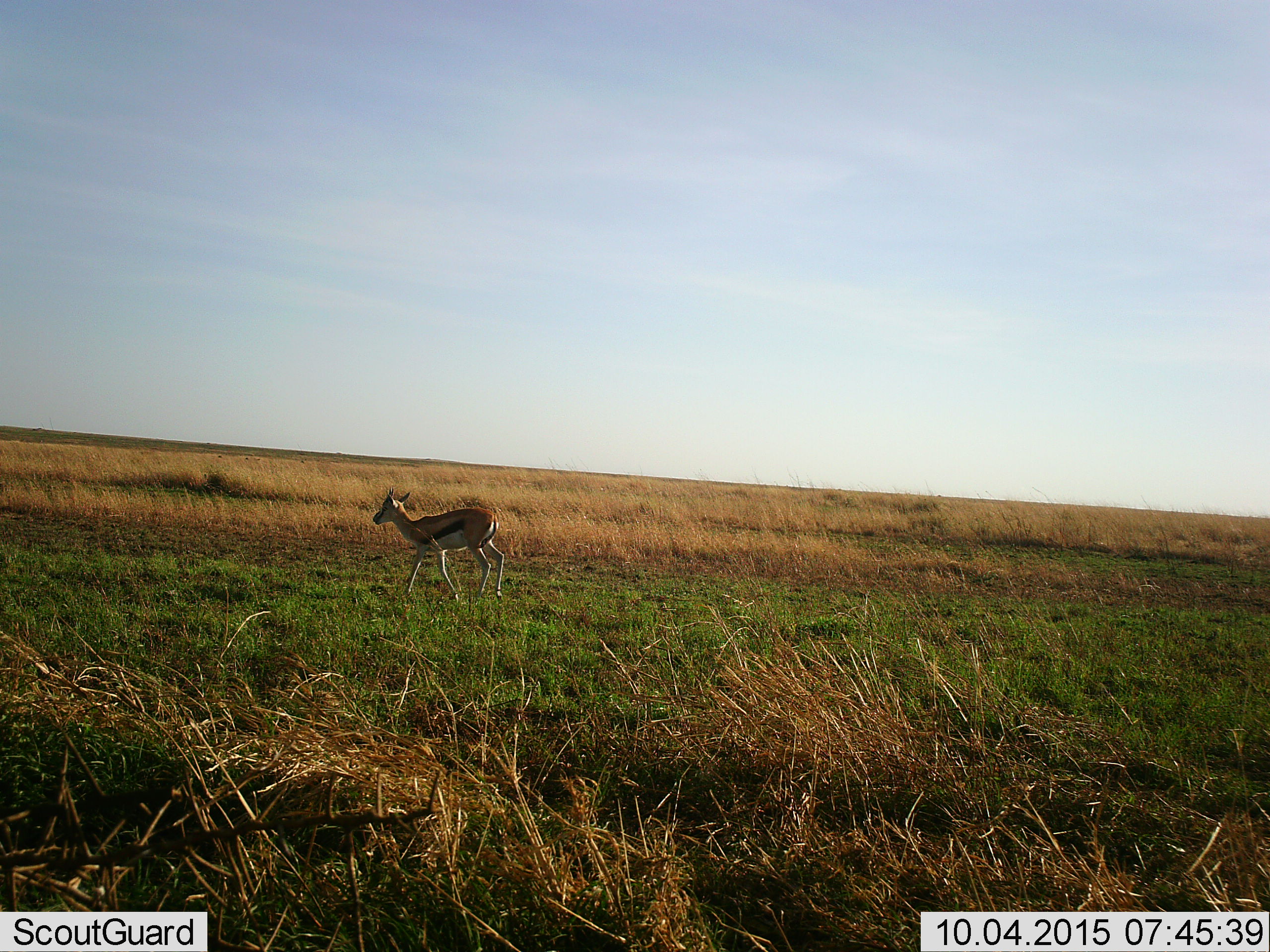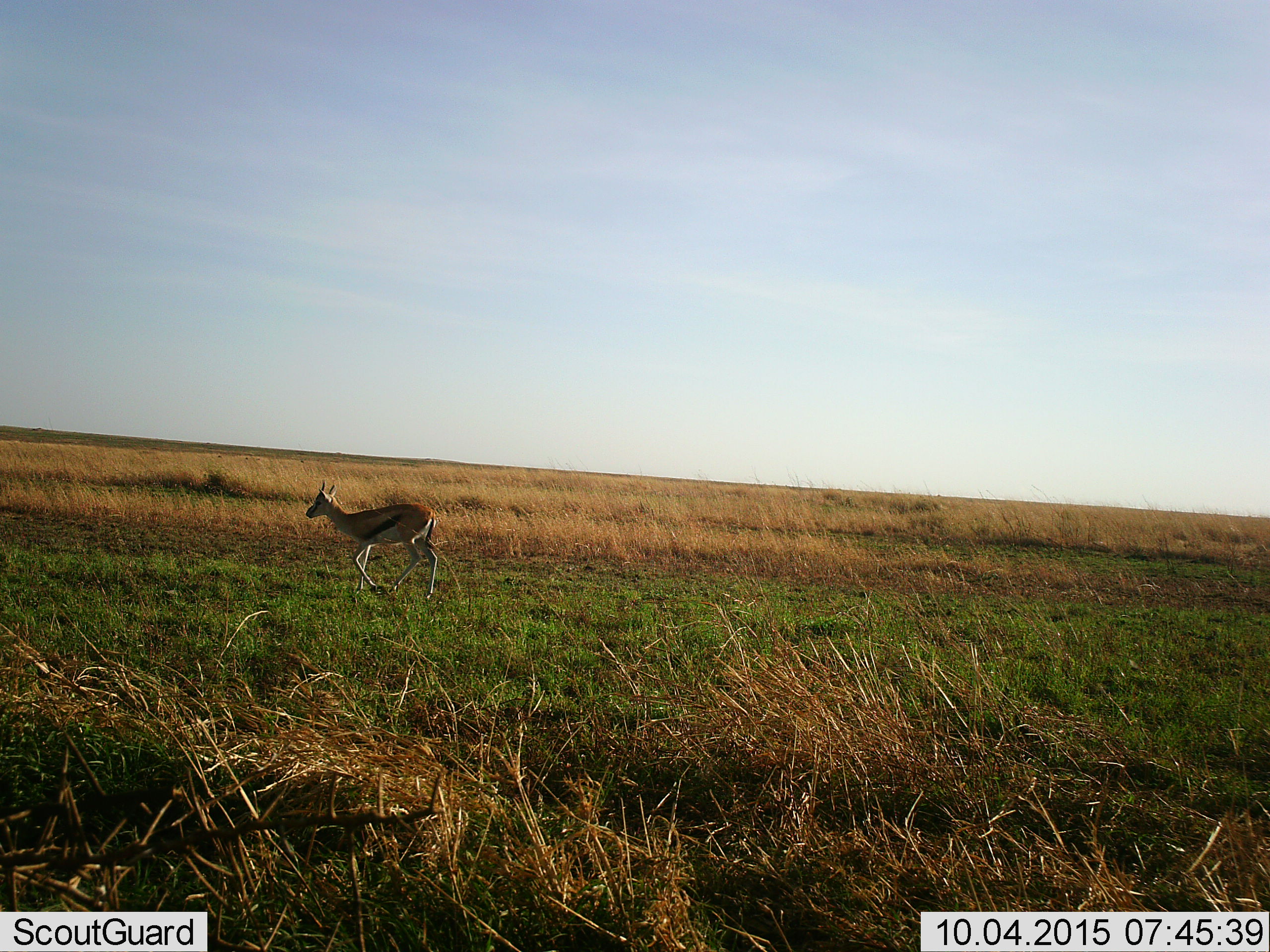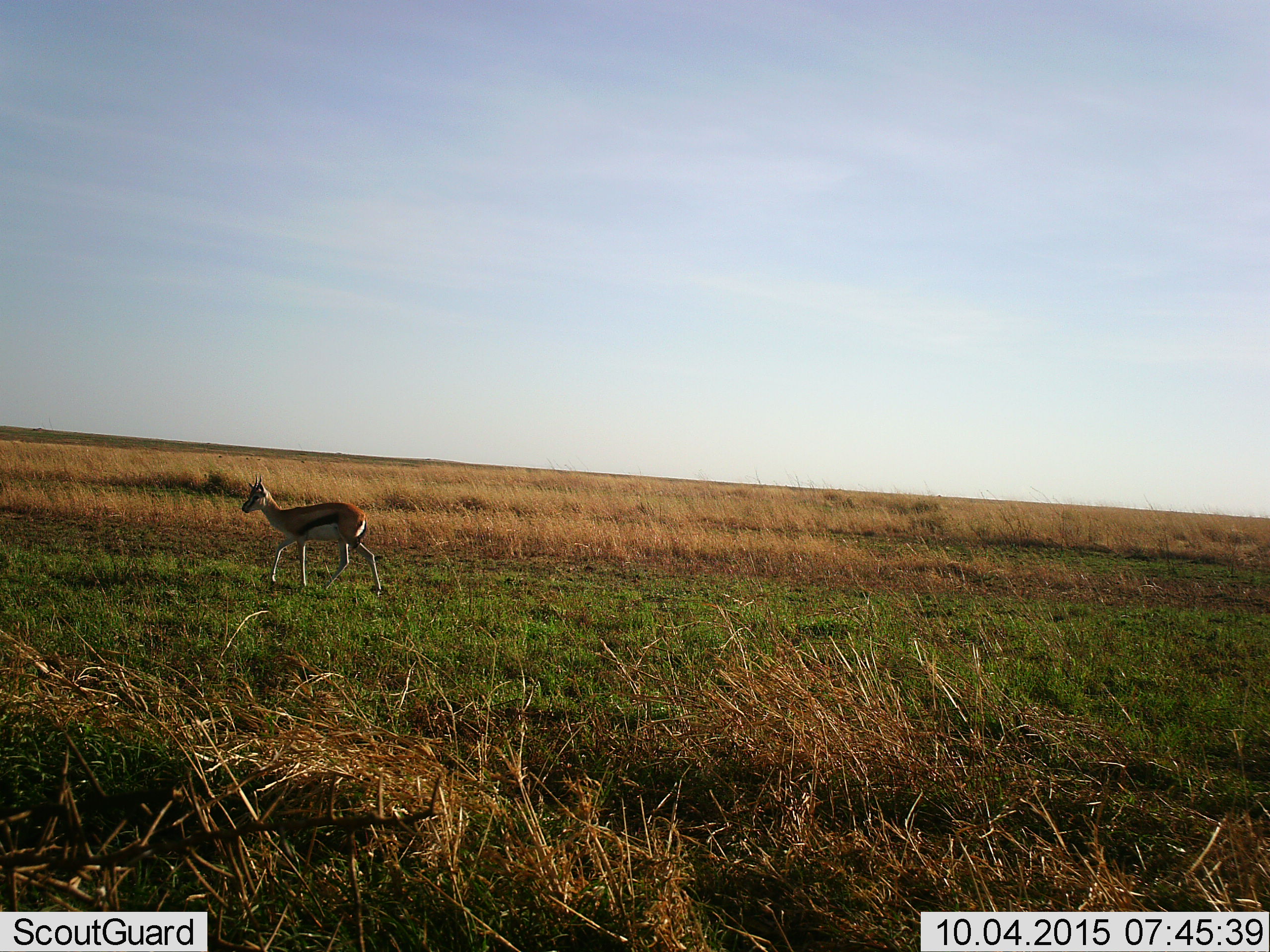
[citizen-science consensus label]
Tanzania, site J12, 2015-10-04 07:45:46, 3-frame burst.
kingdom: Animalia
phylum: Chordata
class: Mammalia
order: Artiodactyla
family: Bovidae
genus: Eudorcas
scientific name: Eudorcas thomsonii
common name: thomson's gazelle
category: gazellethomsons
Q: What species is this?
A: Gazellethomsons (thomson's gazelle) (Eudorcas thomsonii).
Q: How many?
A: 1.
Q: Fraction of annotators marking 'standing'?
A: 0%.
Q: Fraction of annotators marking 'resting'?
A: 0%.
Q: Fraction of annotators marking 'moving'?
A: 100%.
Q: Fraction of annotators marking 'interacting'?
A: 0%.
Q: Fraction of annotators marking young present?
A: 11%.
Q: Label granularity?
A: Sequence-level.